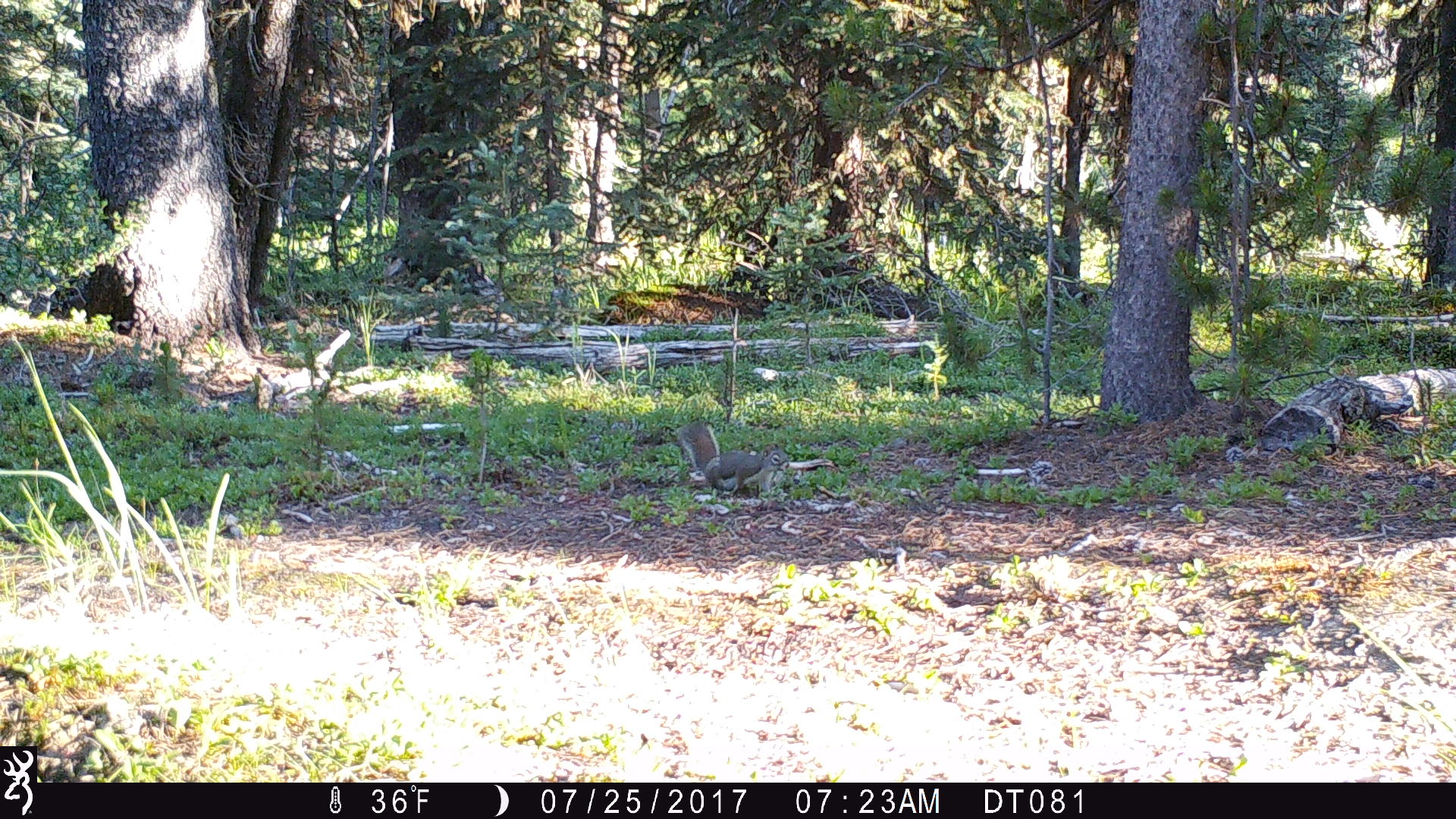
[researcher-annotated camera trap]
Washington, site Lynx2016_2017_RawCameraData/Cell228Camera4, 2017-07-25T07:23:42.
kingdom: Animalia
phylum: Chordata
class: Mammalia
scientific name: Mammalia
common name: small mammal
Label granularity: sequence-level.